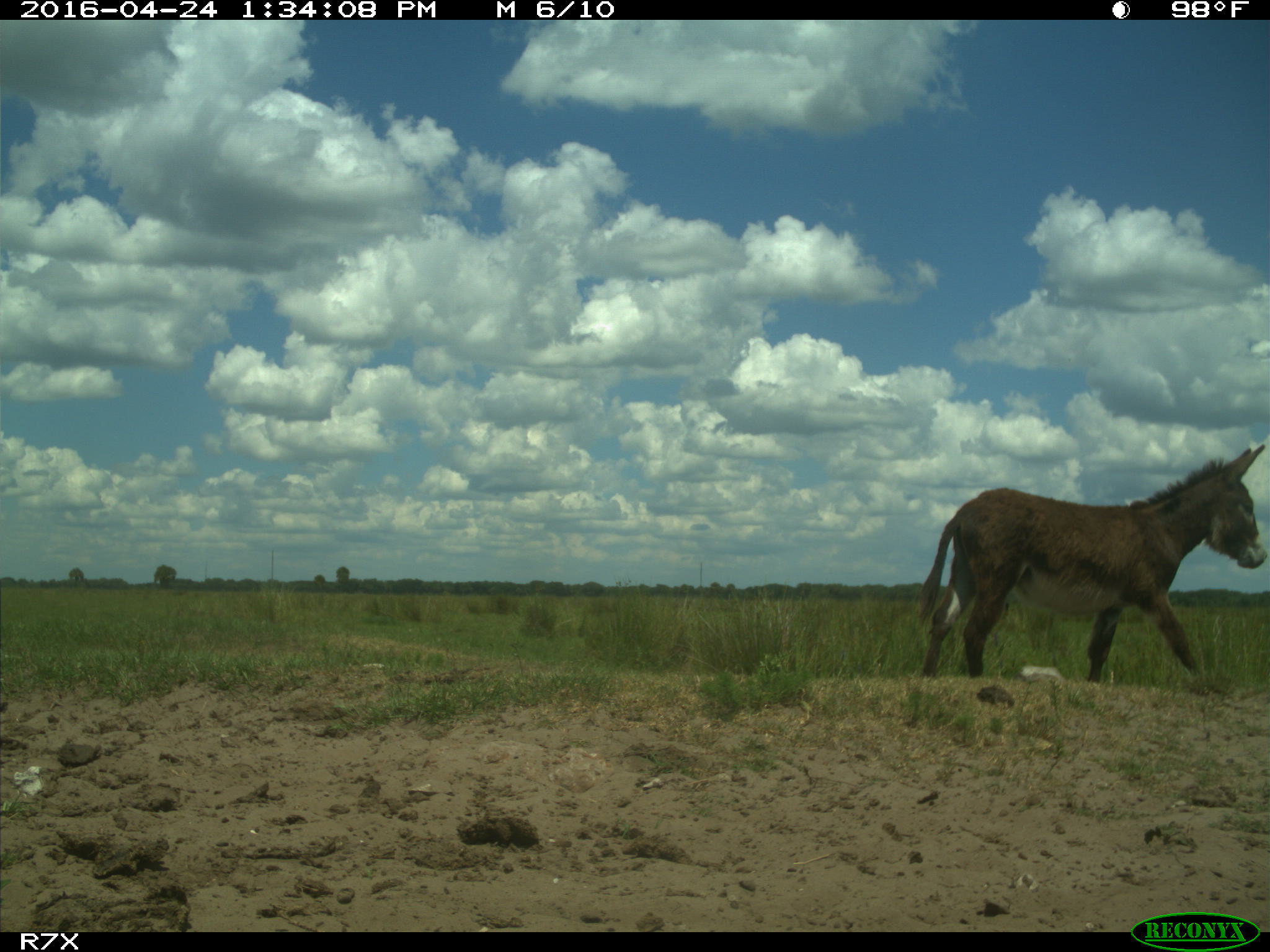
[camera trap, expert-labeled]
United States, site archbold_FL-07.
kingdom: Animalia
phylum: Chordata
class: Mammalia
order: Artiodactyla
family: Bovidae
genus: Bos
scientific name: Bos taurus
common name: domestic cow